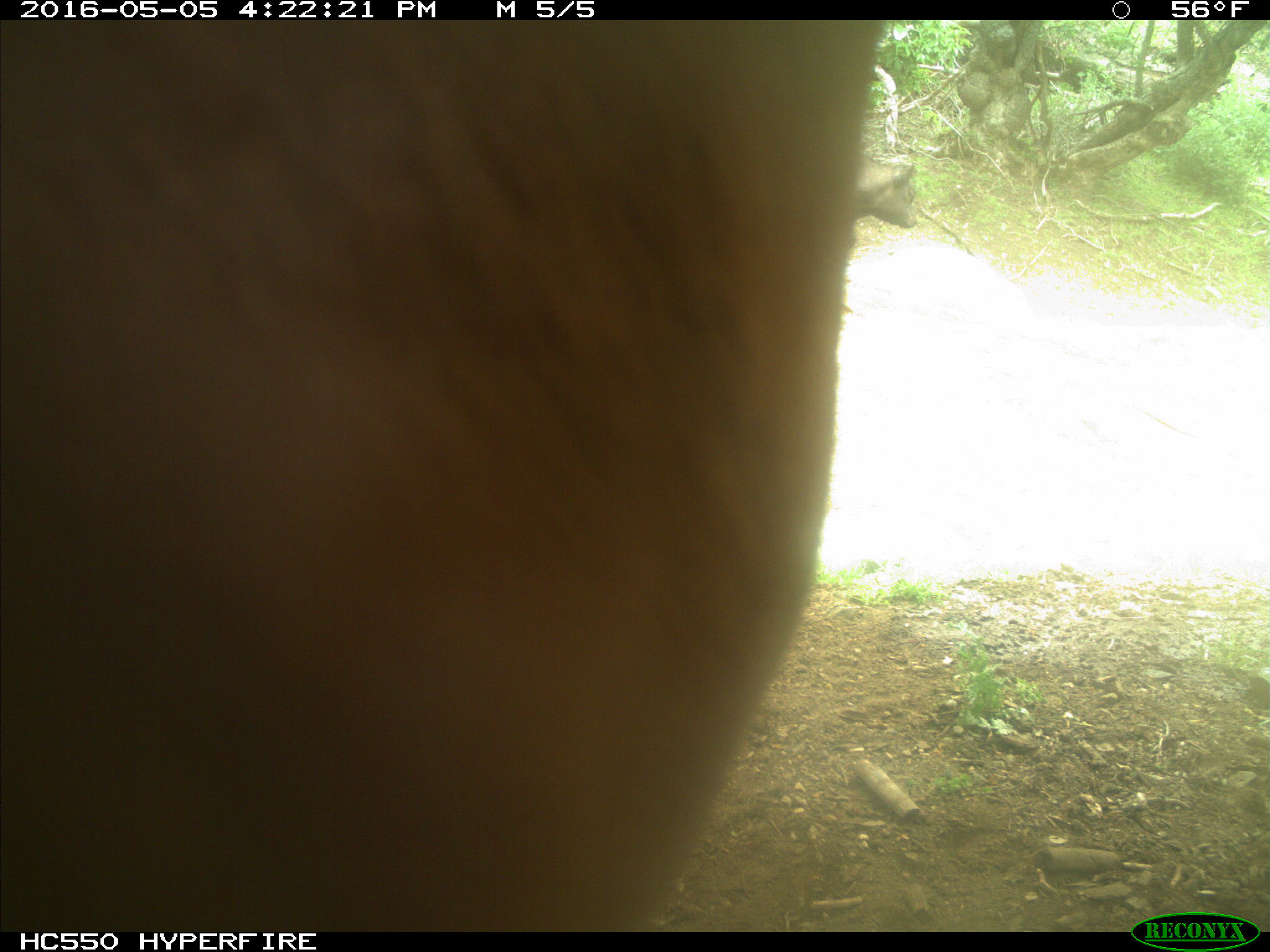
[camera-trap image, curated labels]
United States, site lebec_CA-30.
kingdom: Animalia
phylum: Chordata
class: Mammalia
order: Artiodactyla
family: Bovidae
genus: Bos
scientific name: Bos taurus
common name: domestic cow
Bos taurus (domestic cow).